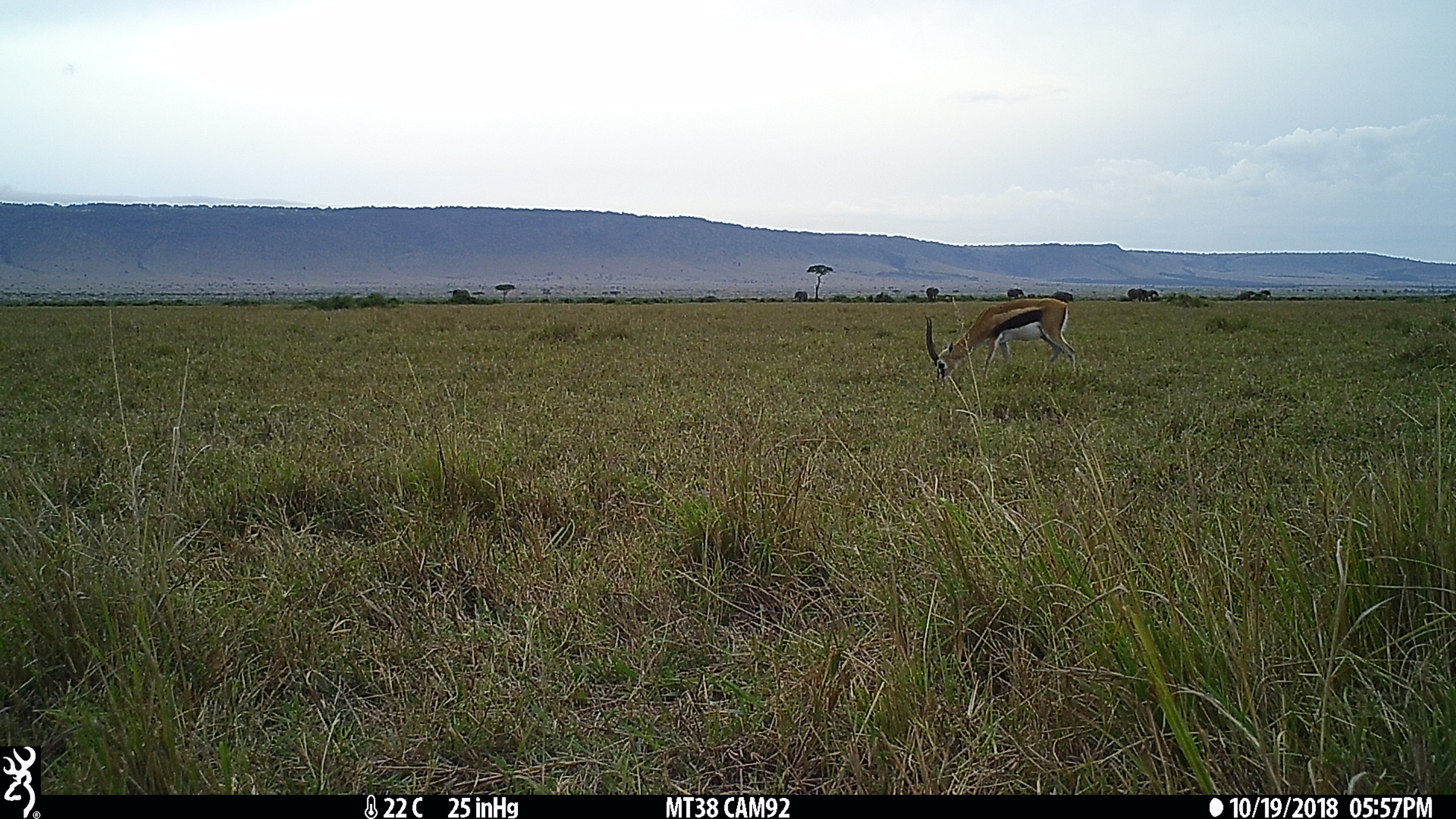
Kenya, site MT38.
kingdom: Animalia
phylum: Chordata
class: Mammalia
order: Artiodactyla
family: Bovidae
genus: Eudorcas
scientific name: Eudorcas thomsonii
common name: thomon's gazelle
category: gazelle thomsons